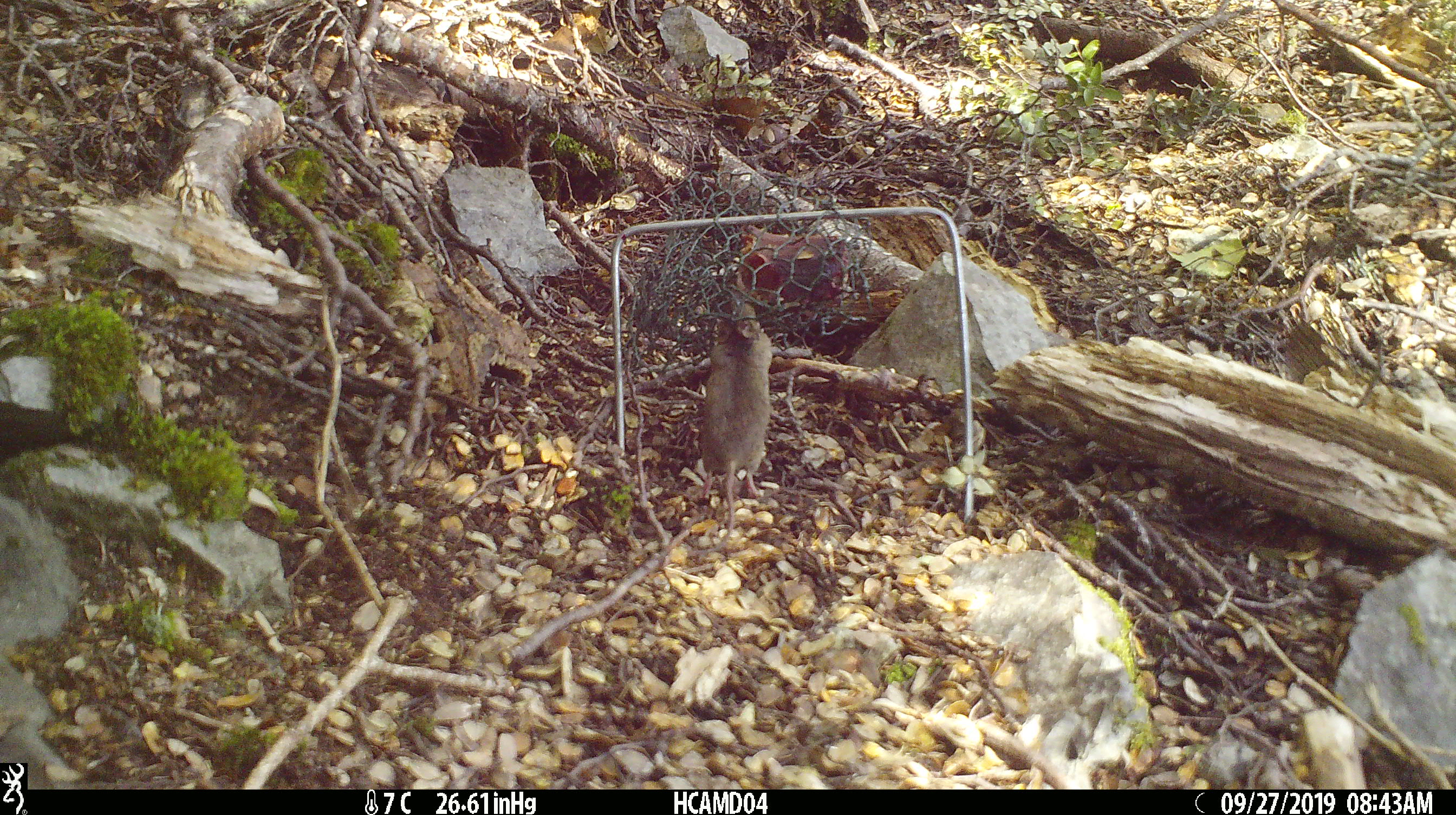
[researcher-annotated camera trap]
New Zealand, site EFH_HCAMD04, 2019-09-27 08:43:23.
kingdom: Animalia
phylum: Chordata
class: Mammalia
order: Rodentia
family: Muridae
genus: Mus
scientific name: Mus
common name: mouse